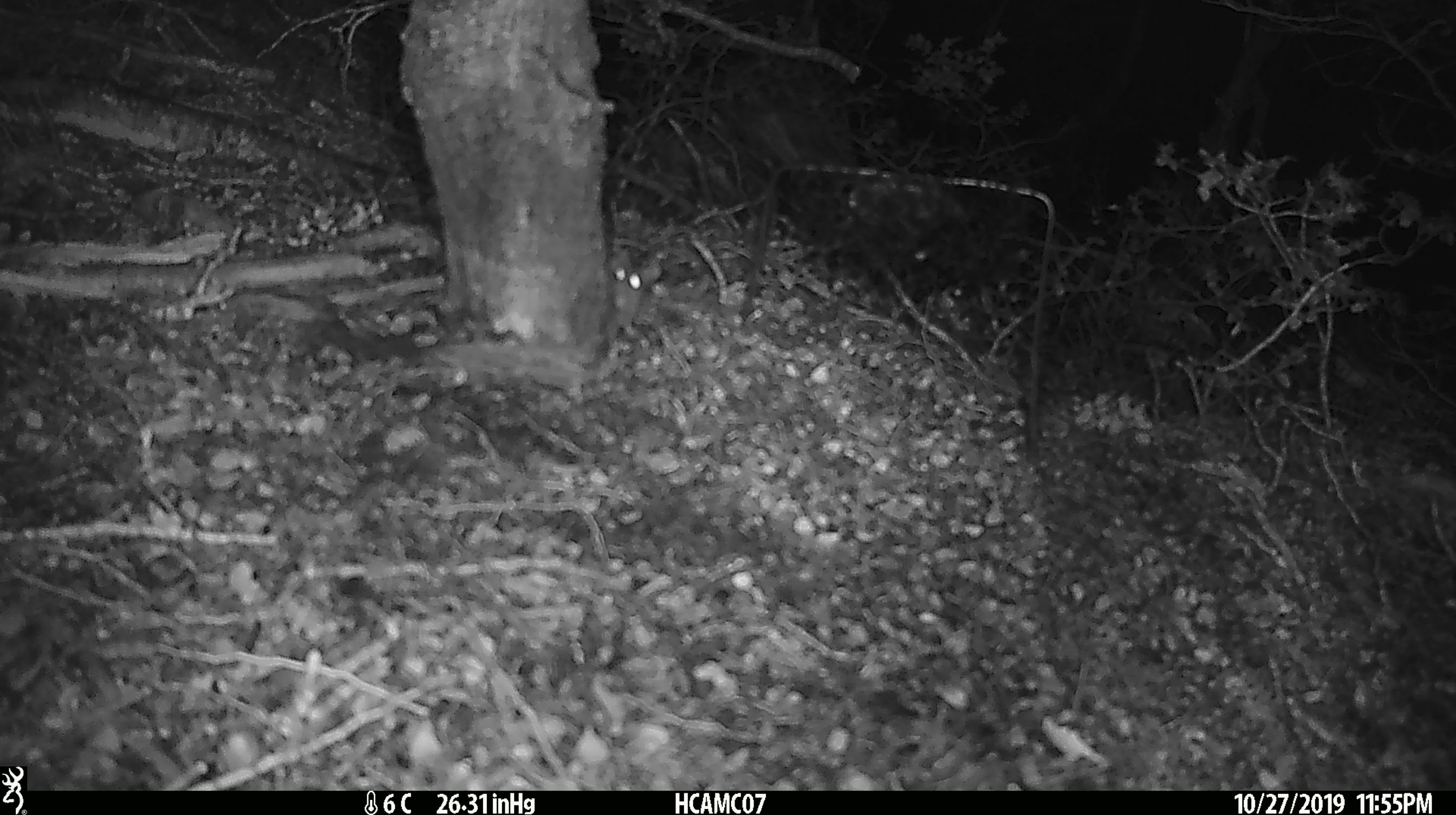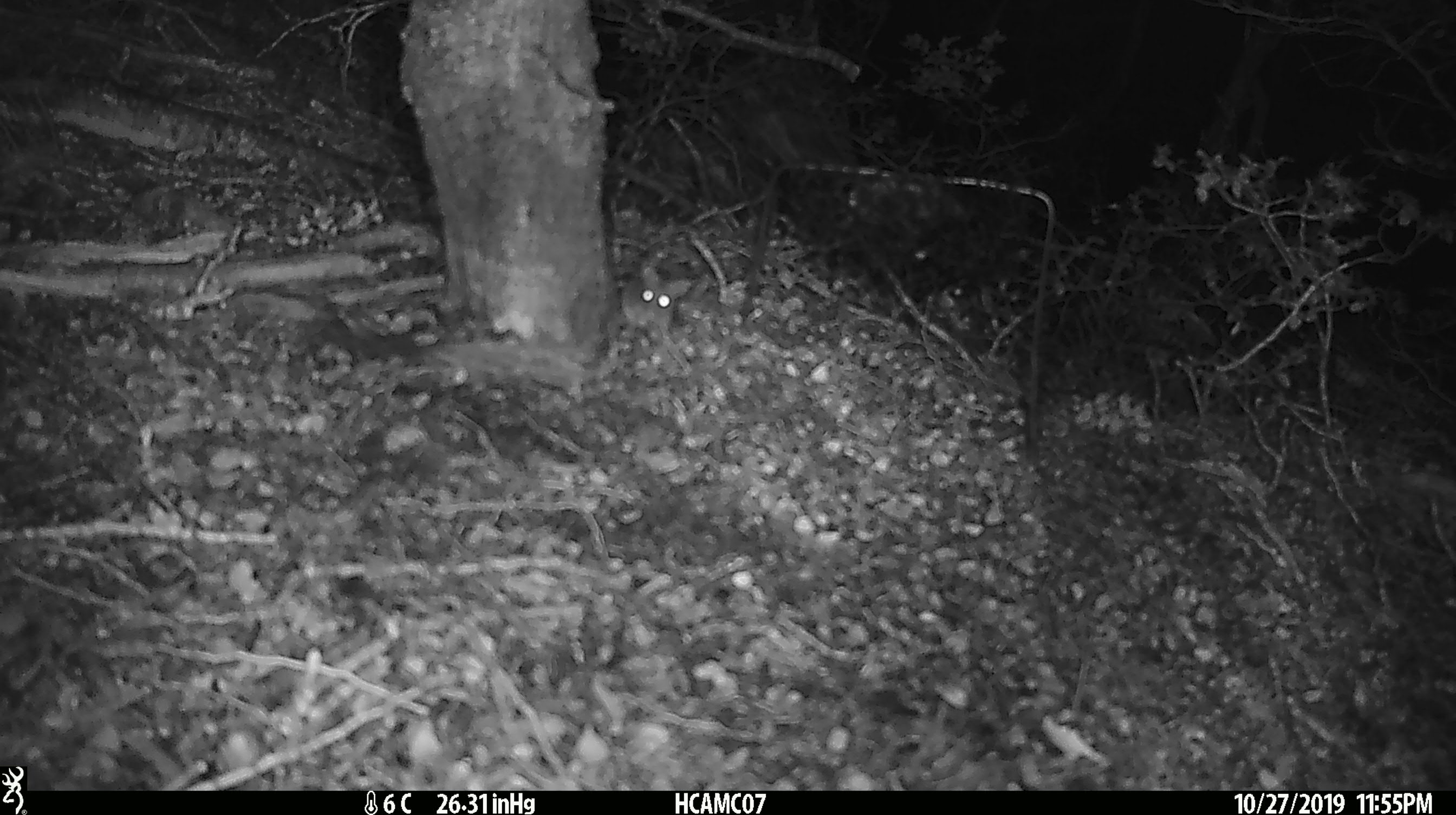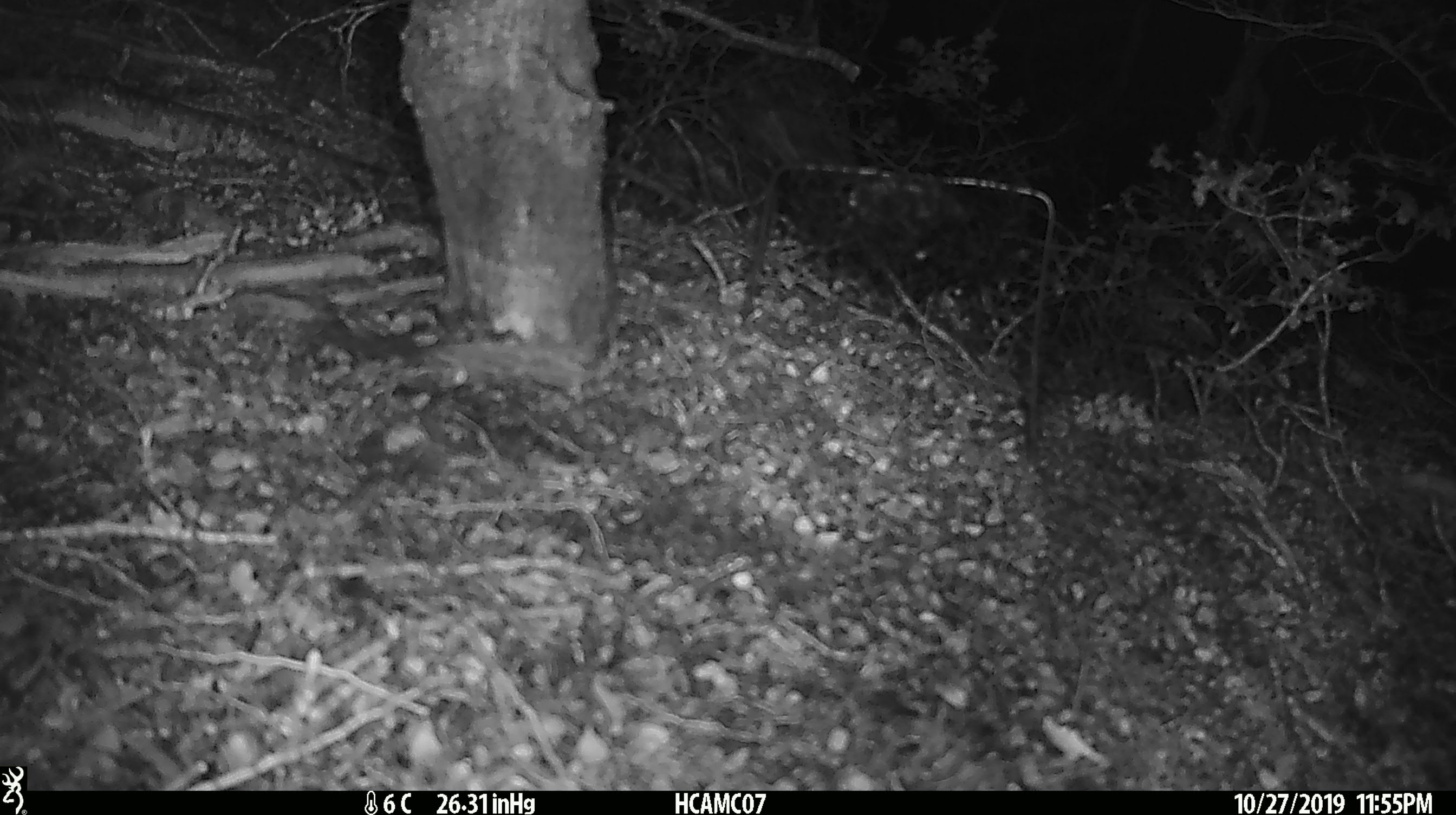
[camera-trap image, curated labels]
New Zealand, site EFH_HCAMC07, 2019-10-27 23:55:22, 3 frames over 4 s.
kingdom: Animalia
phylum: Chordata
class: Mammalia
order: Rodentia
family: Muridae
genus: Mus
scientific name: Mus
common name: mouse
Mouse (Mus).